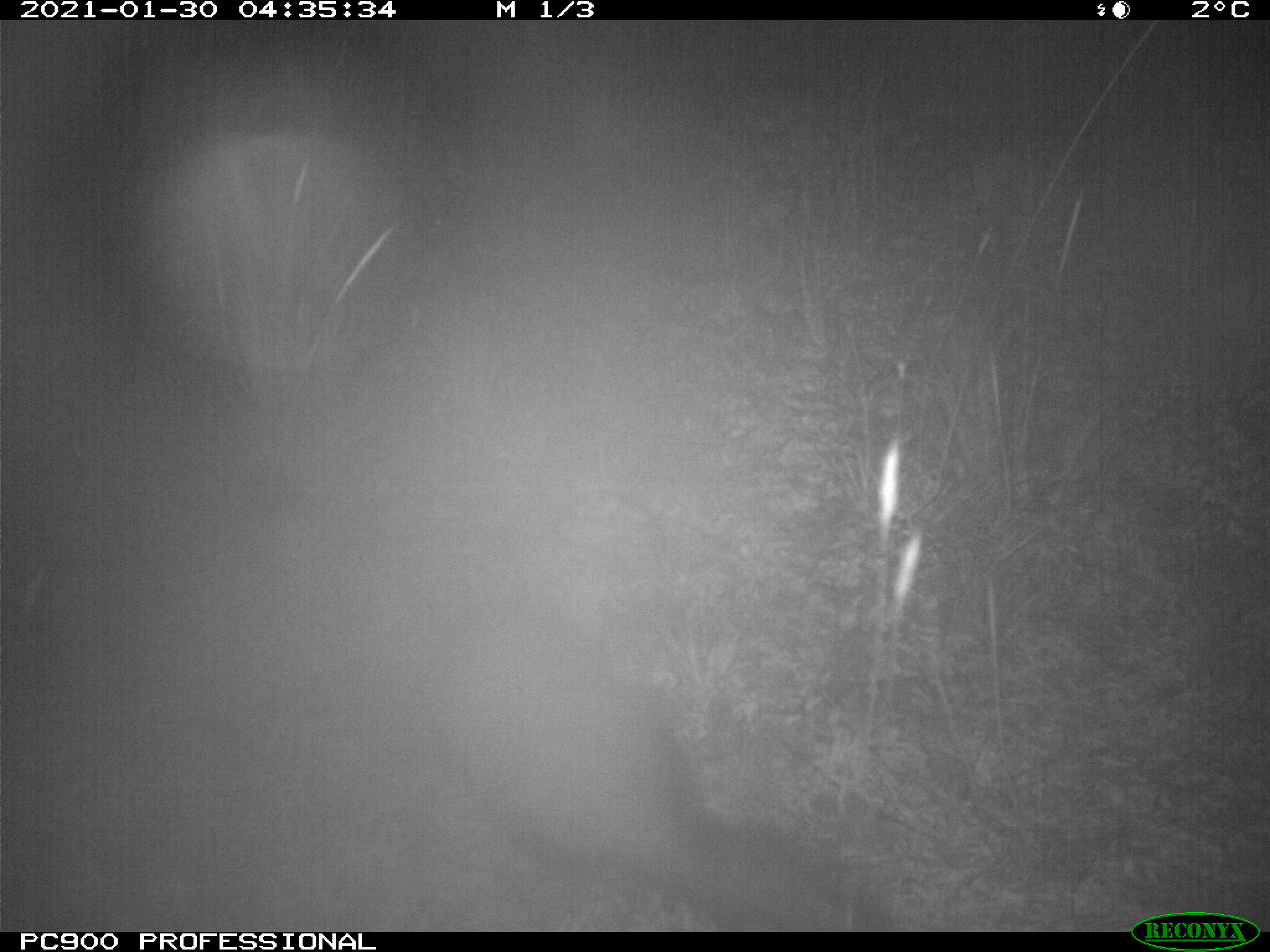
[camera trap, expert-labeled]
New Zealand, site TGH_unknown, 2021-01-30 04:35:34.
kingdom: Animalia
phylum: Chordata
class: Mammalia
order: Carnivora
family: Mustelidae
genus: Mustela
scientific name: Mustela furo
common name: ferret